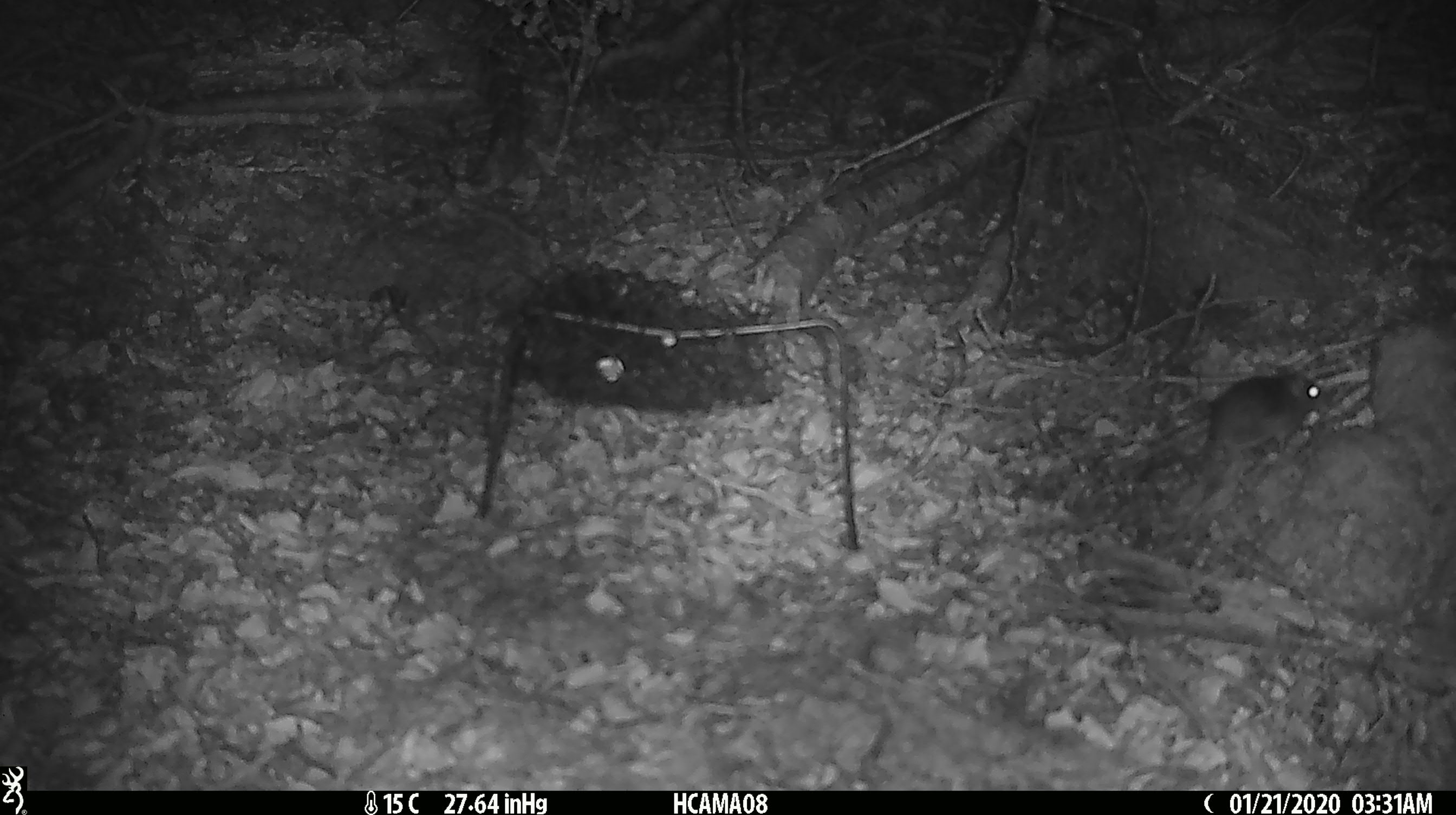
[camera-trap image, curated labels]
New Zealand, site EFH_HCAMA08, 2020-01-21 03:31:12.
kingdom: Animalia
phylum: Chordata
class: Mammalia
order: Rodentia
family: Muridae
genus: Mus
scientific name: Mus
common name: mouse